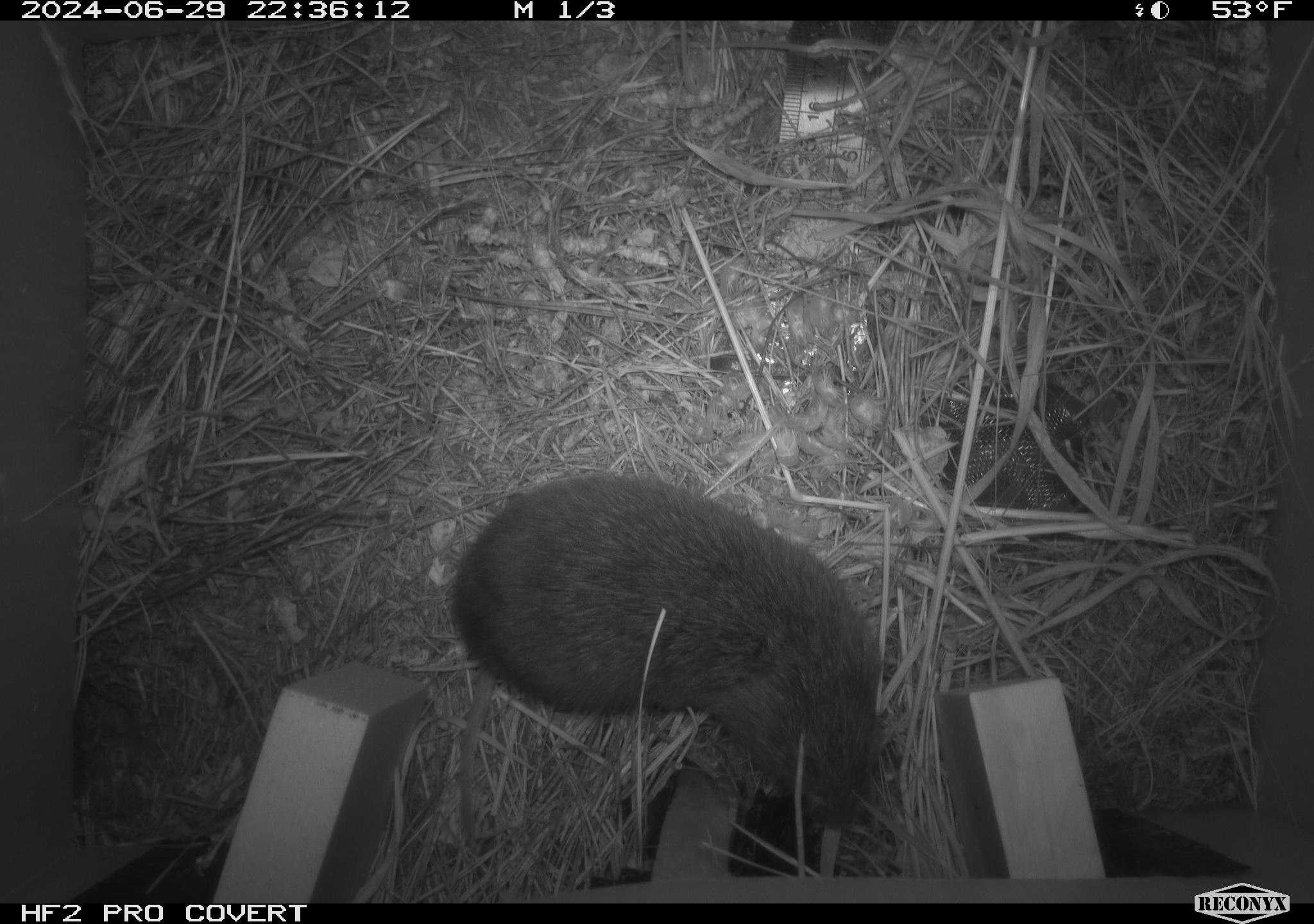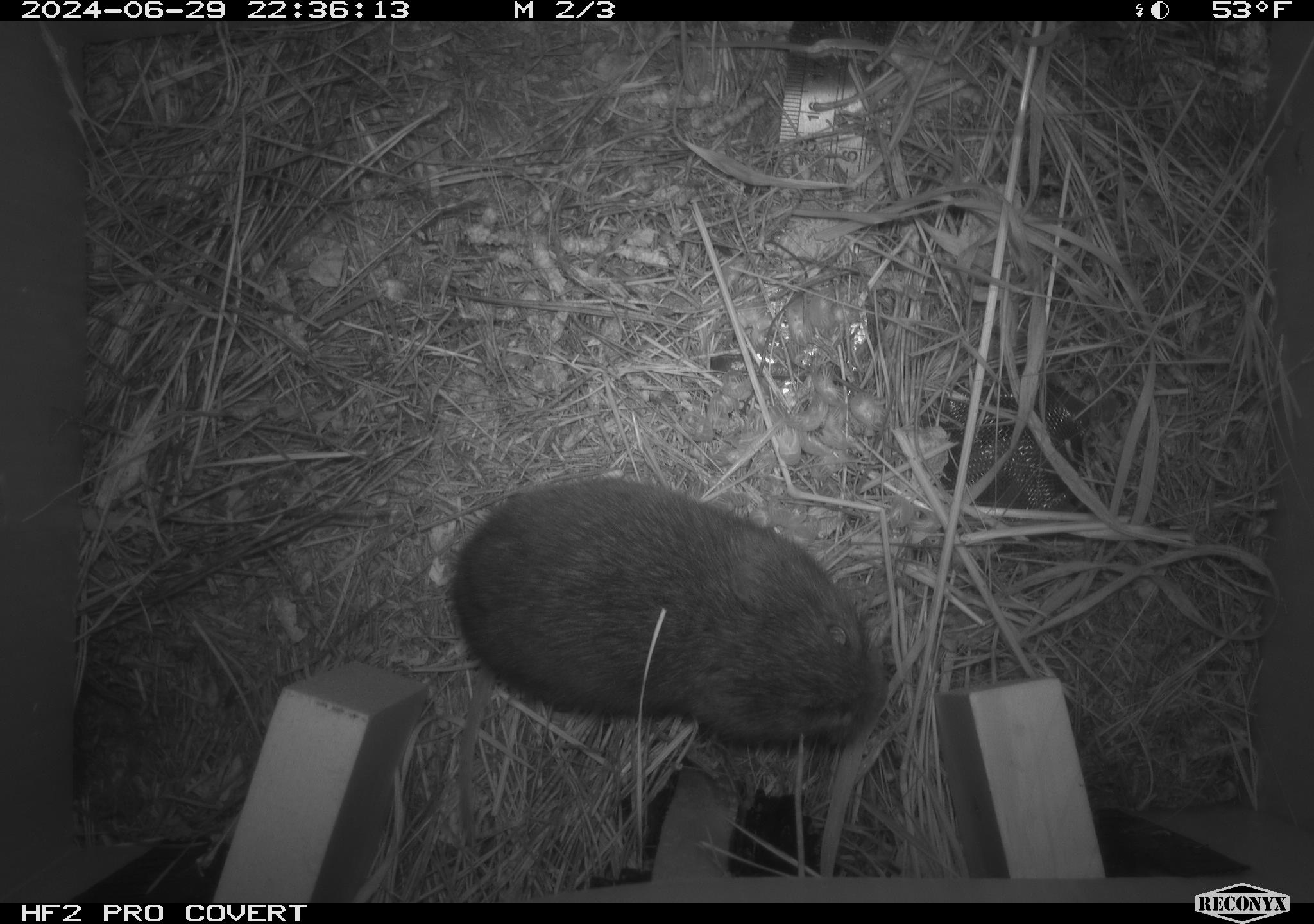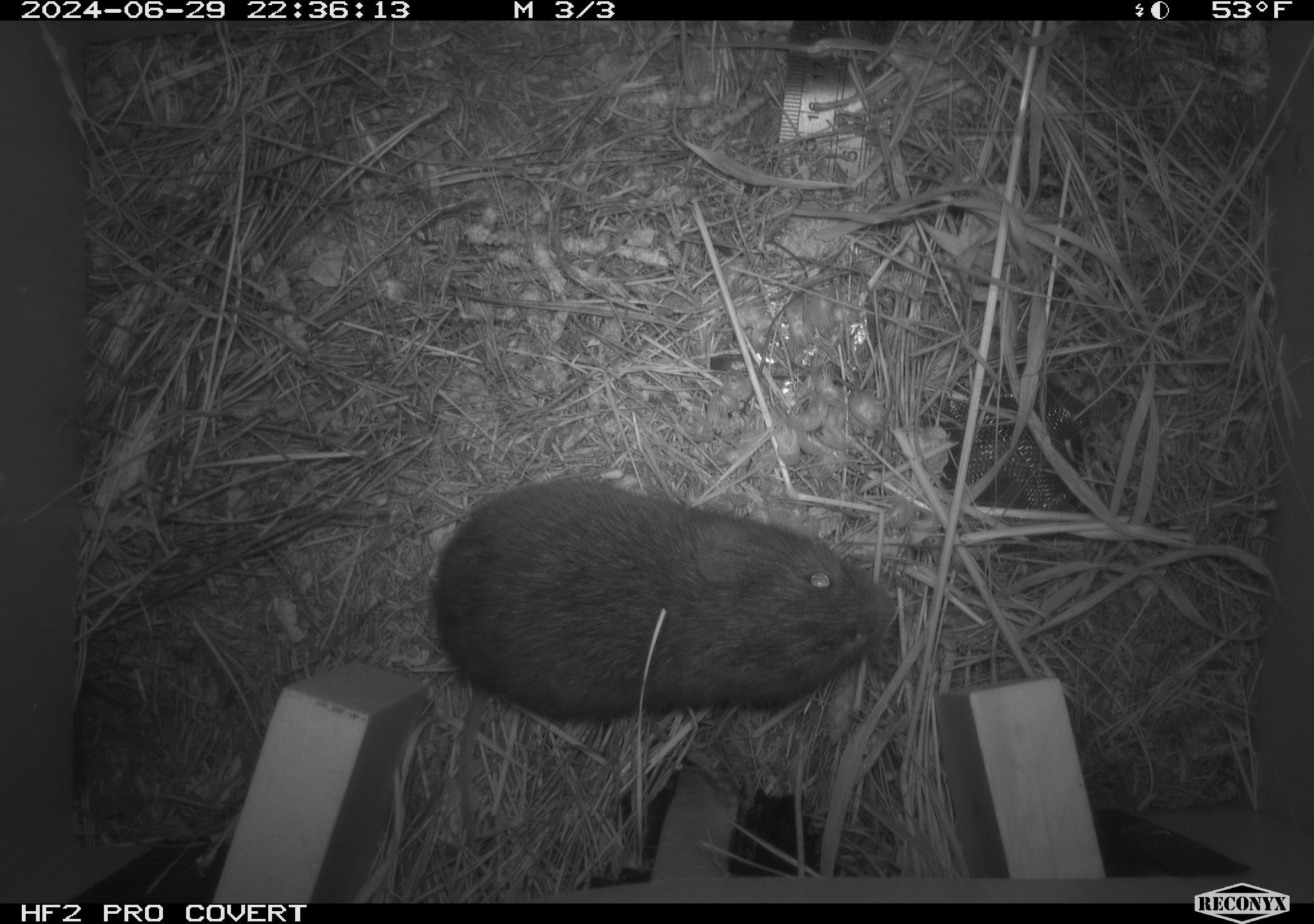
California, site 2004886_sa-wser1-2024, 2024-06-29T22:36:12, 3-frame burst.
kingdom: Animalia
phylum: Chordata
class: Mammalia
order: Rodentia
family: Cricetidae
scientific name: Arvicolinae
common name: voles, lemmings, and muskrats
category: arvicolinae subfamily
Arvicolinae subfamily (voles, lemmings, and muskrats) (Arvicolinae).